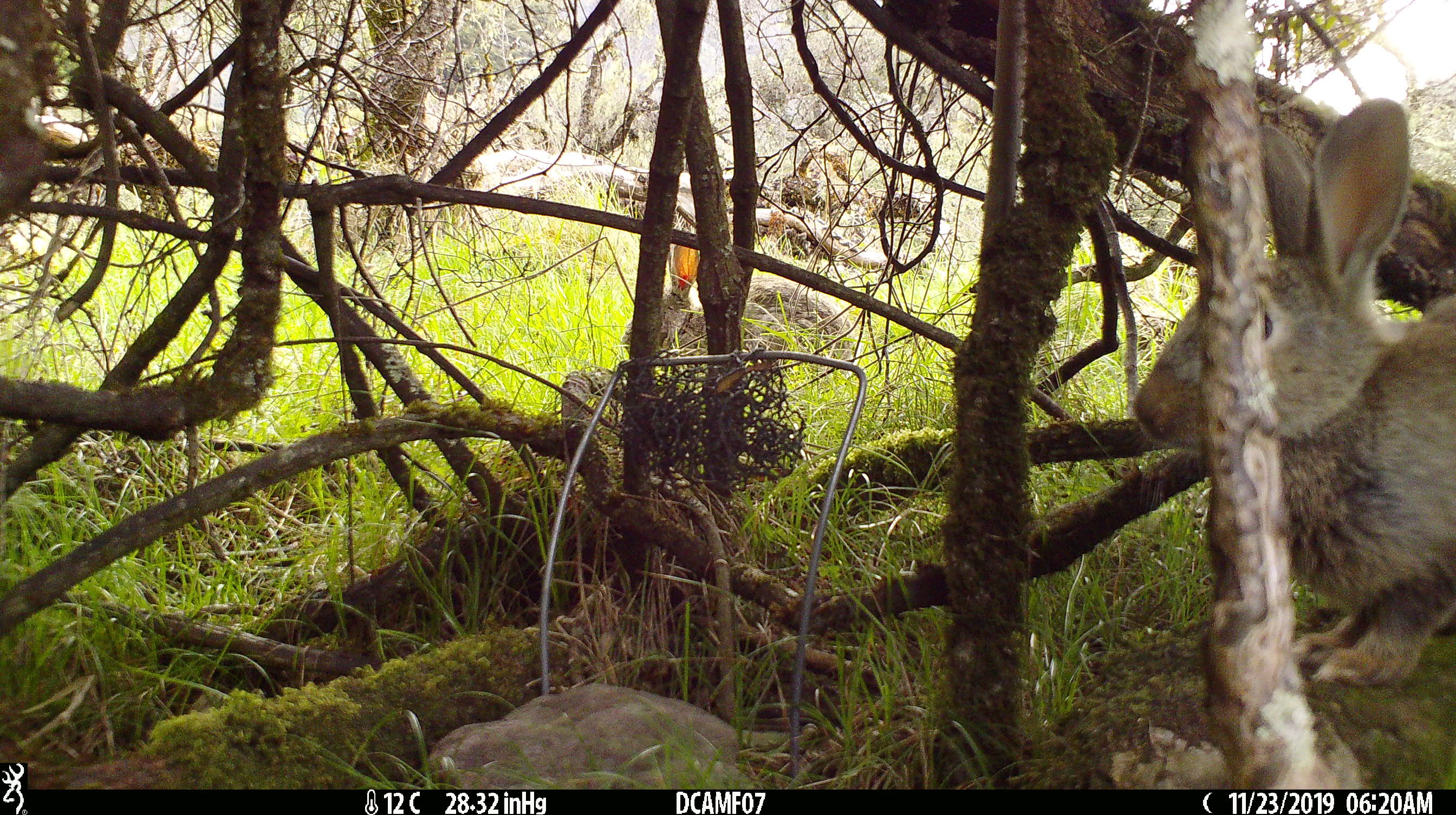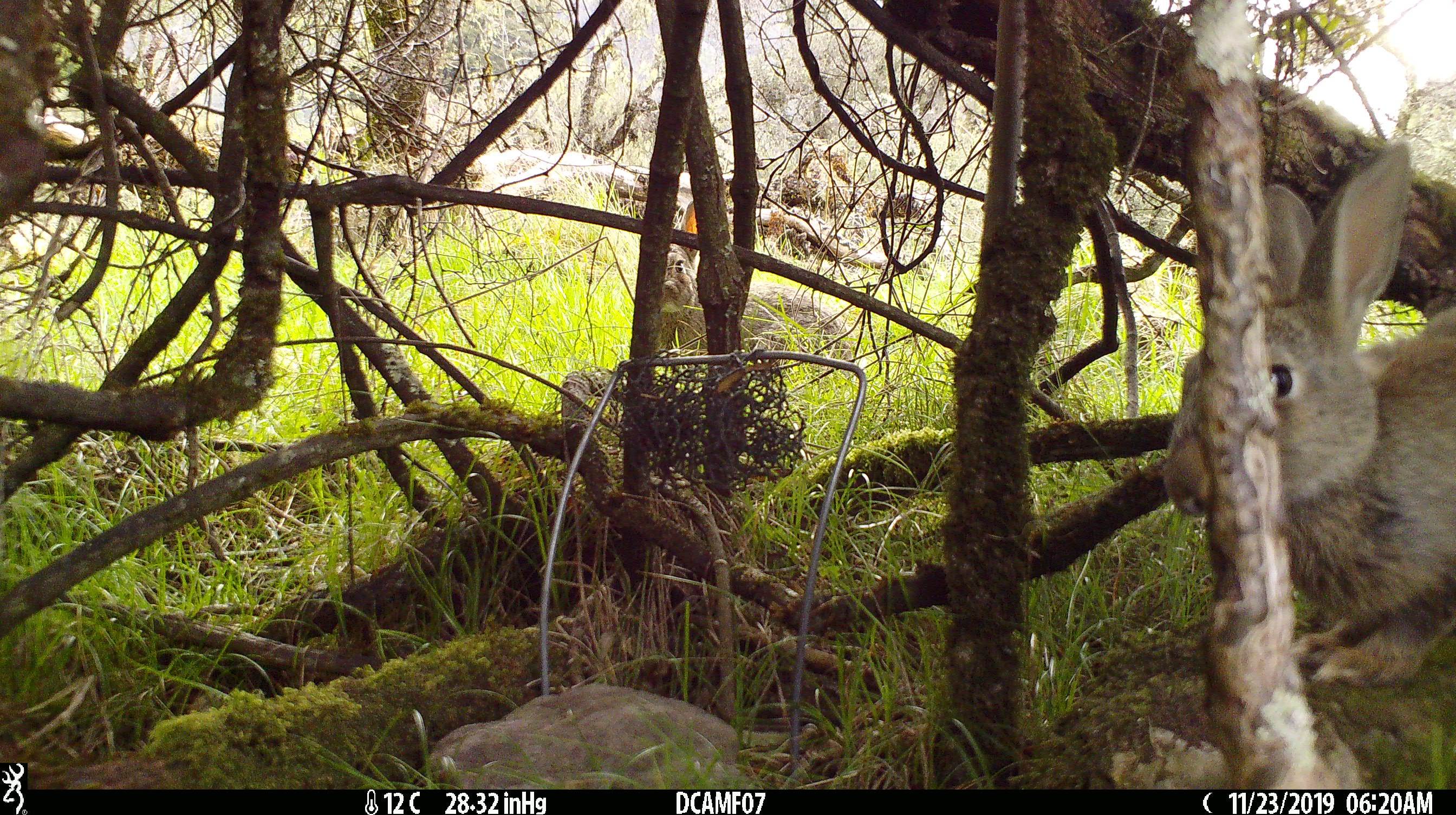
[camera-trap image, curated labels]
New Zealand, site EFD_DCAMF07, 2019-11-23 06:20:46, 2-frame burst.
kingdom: Animalia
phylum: Chordata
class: Mammalia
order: Lagomorpha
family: Leporidae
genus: Oryctolagus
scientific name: Oryctolagus cuniculus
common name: european rabbit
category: rabbit